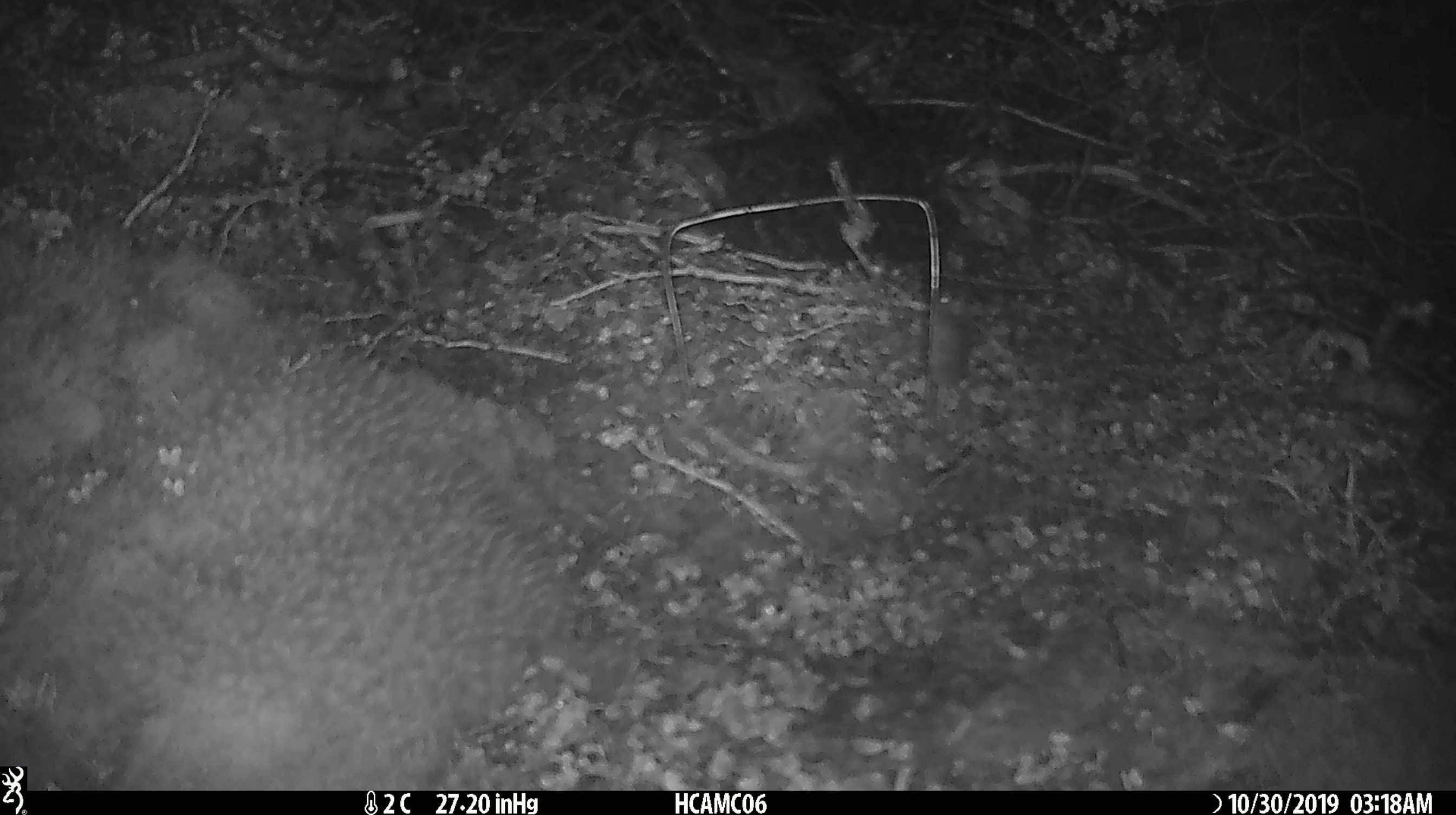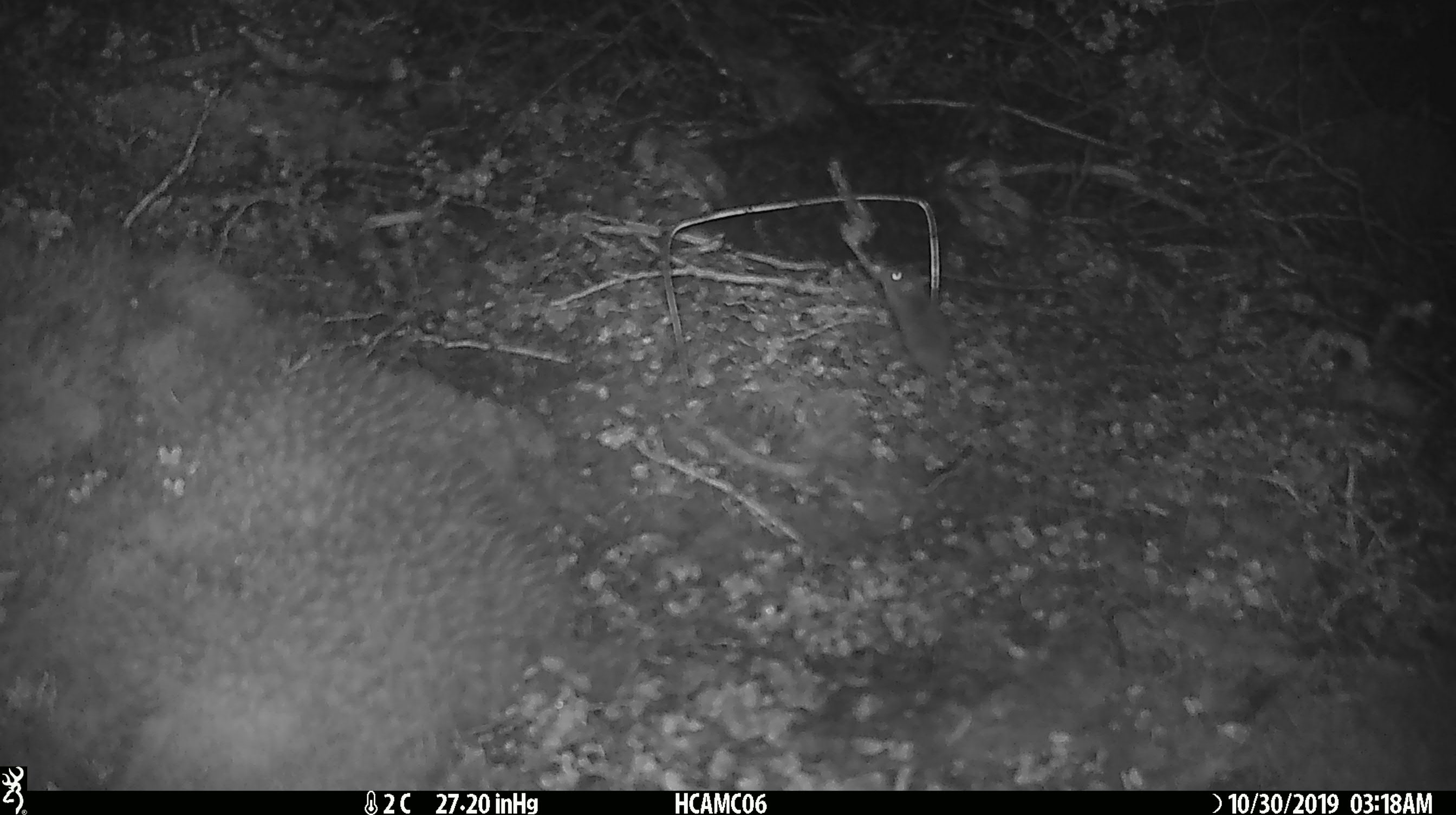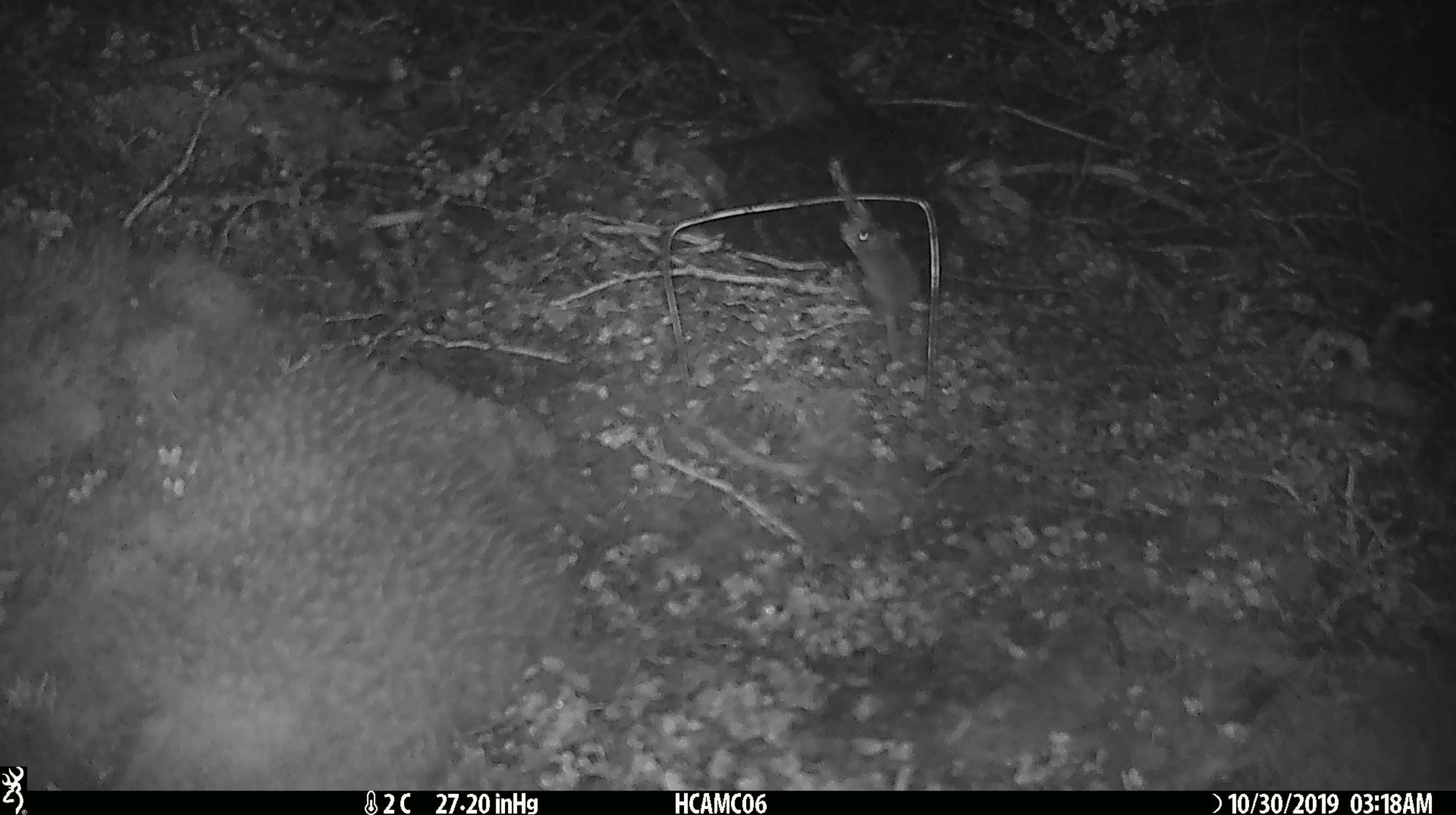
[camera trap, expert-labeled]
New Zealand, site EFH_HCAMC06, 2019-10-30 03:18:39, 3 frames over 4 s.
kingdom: Animalia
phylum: Chordata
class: Mammalia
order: Rodentia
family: Muridae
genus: Mus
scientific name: Mus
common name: mouse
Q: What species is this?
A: Mouse (Mus).